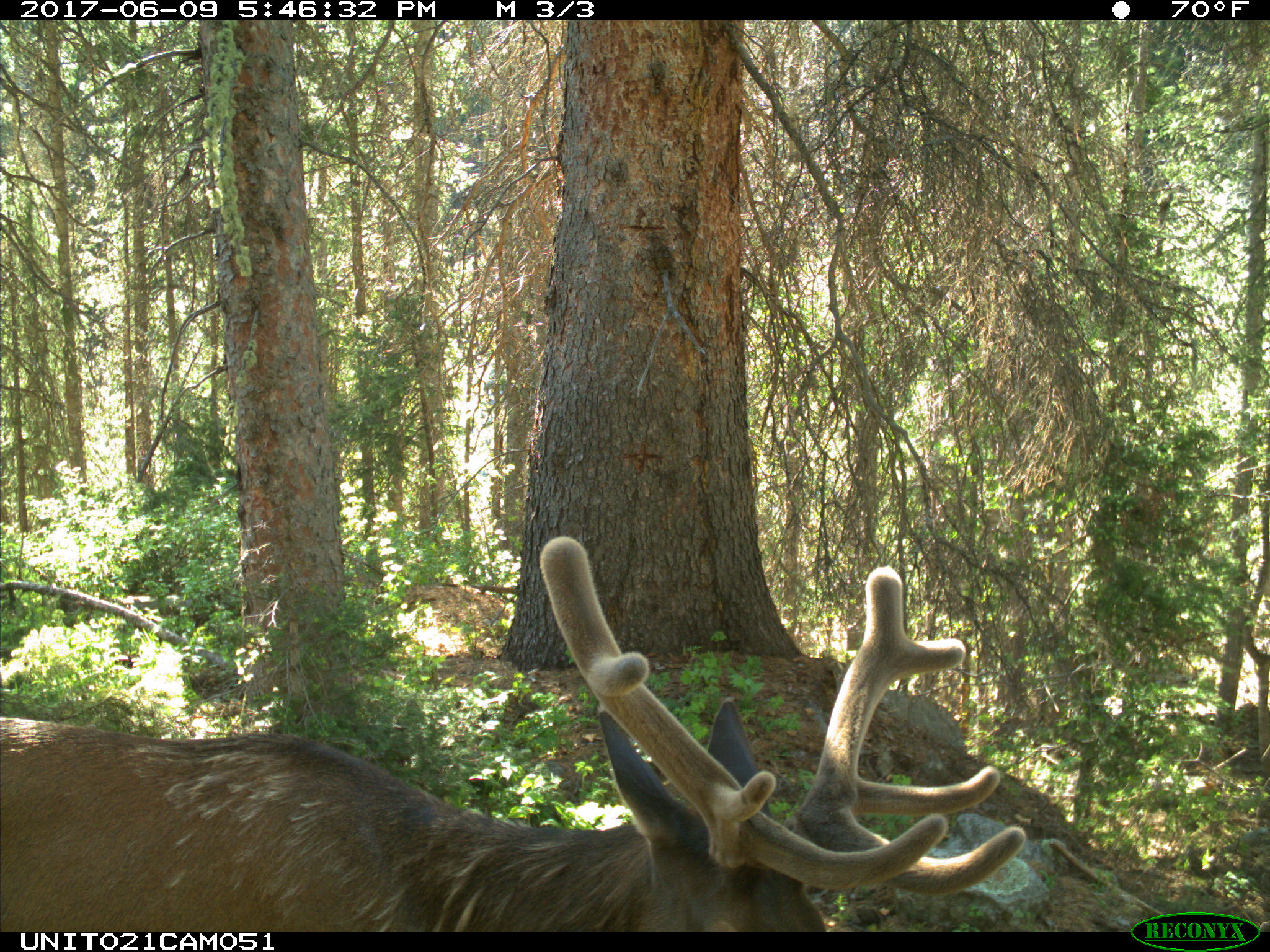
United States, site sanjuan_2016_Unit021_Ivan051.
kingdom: Animalia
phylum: Chordata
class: Mammalia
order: Artiodactyla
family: Cervidae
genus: Cervus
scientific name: Cervus elaphus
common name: red deer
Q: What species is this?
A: Cervus elaphus (red deer).